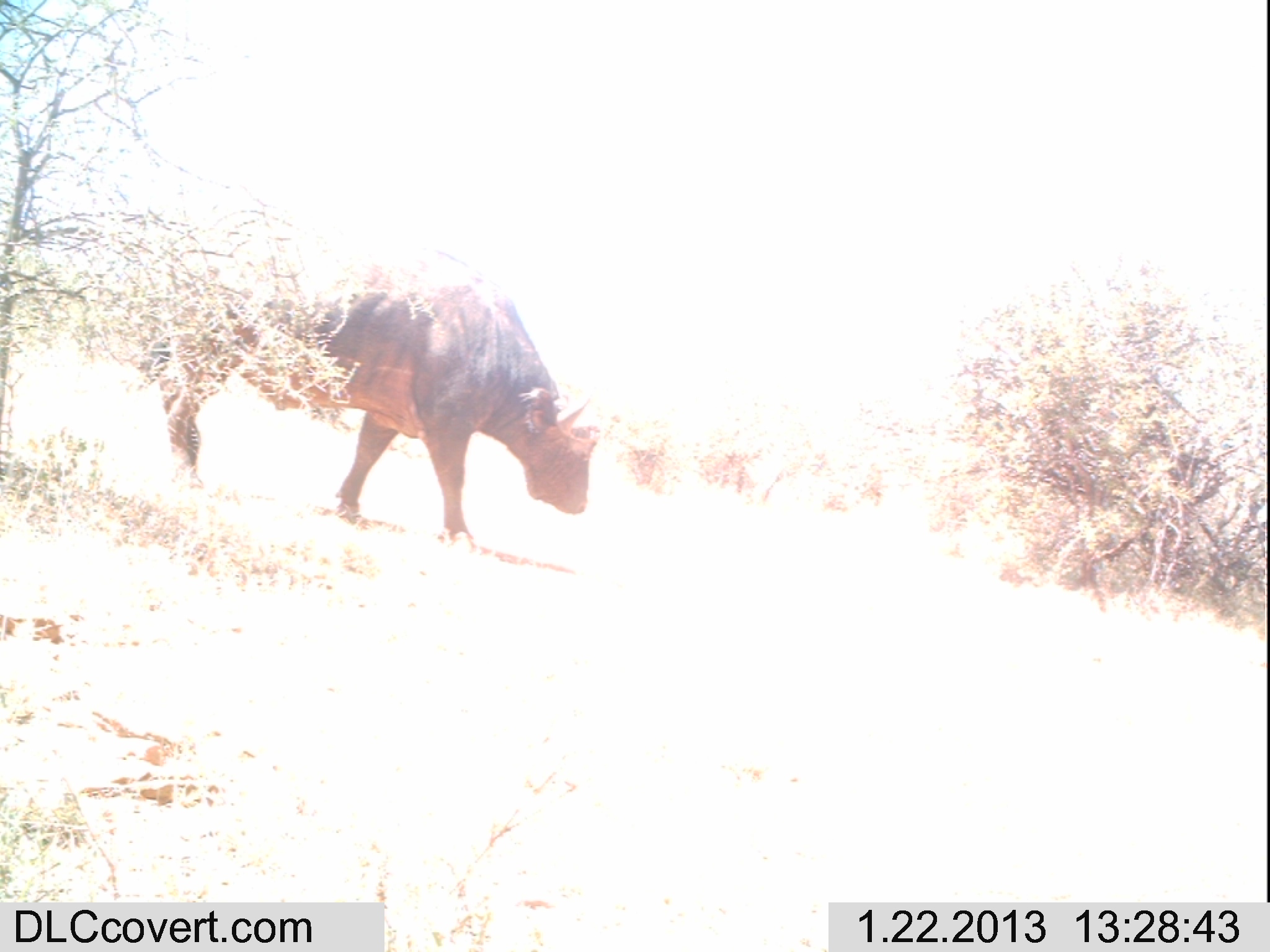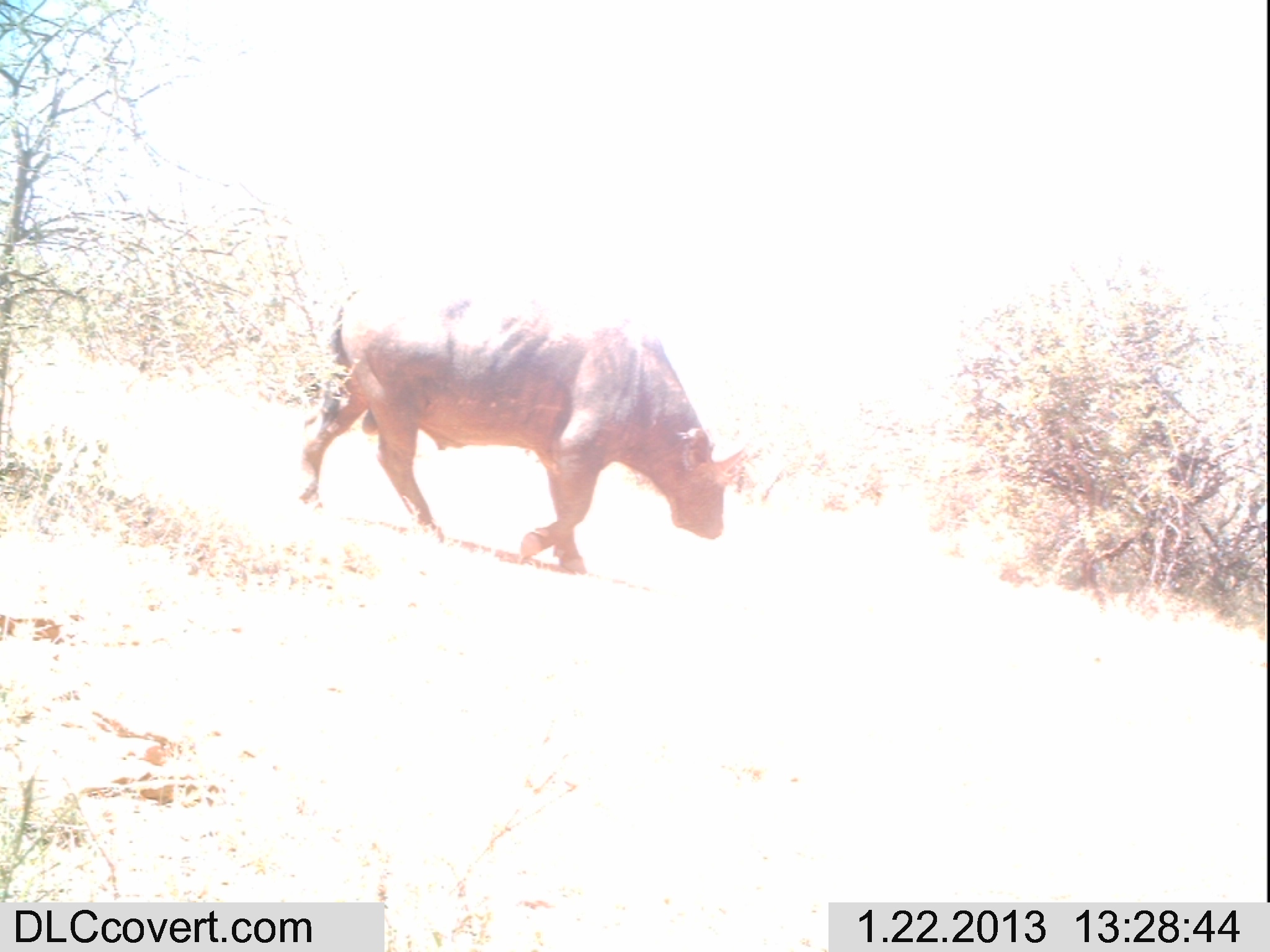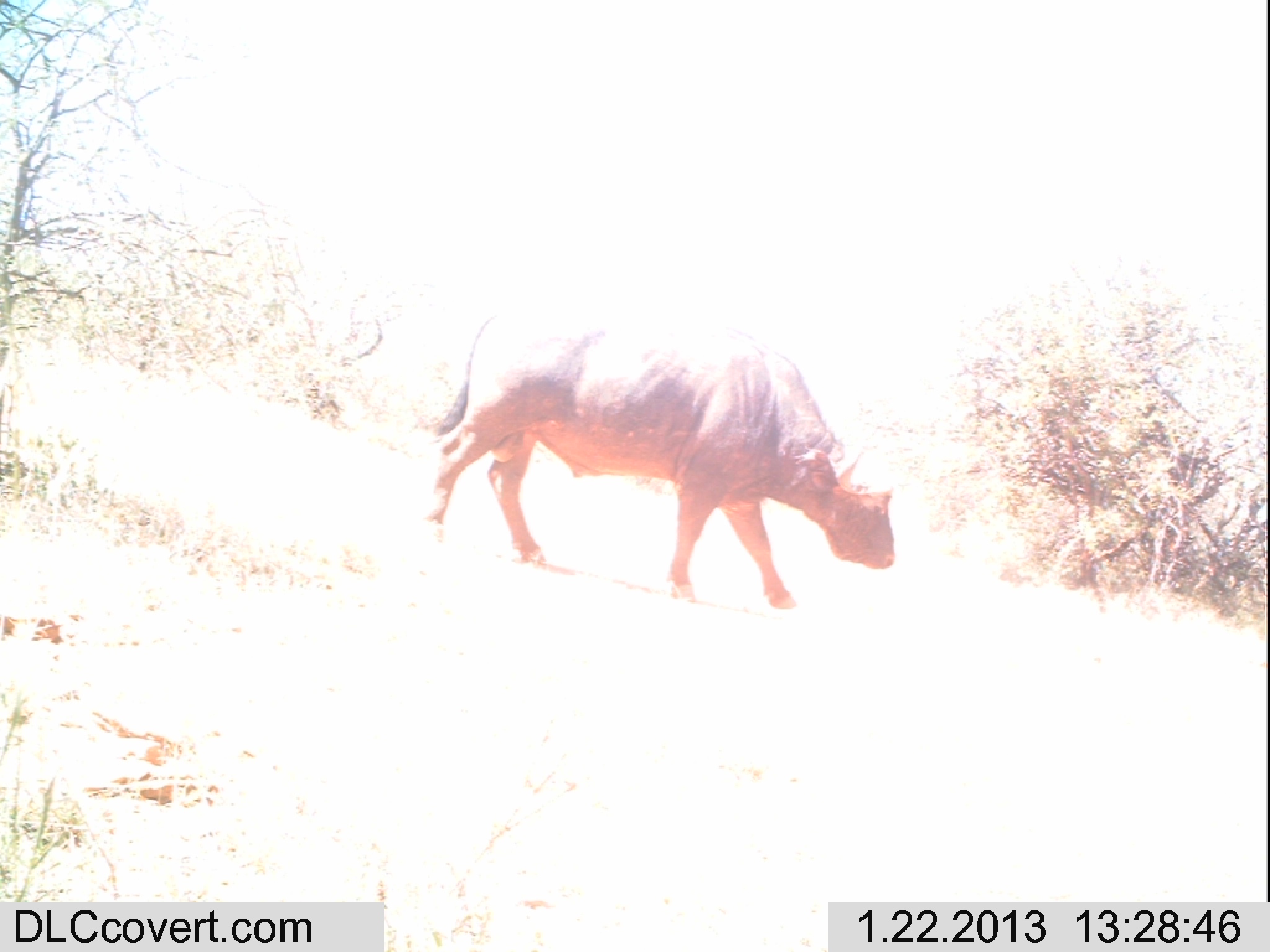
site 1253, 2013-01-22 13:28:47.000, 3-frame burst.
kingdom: Animalia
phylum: Chordata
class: Mammalia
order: Artiodactyla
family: Bovidae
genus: Syncerus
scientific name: Syncerus caffer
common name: african buffalo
Syncerus caffer (african buffalo), count 1.